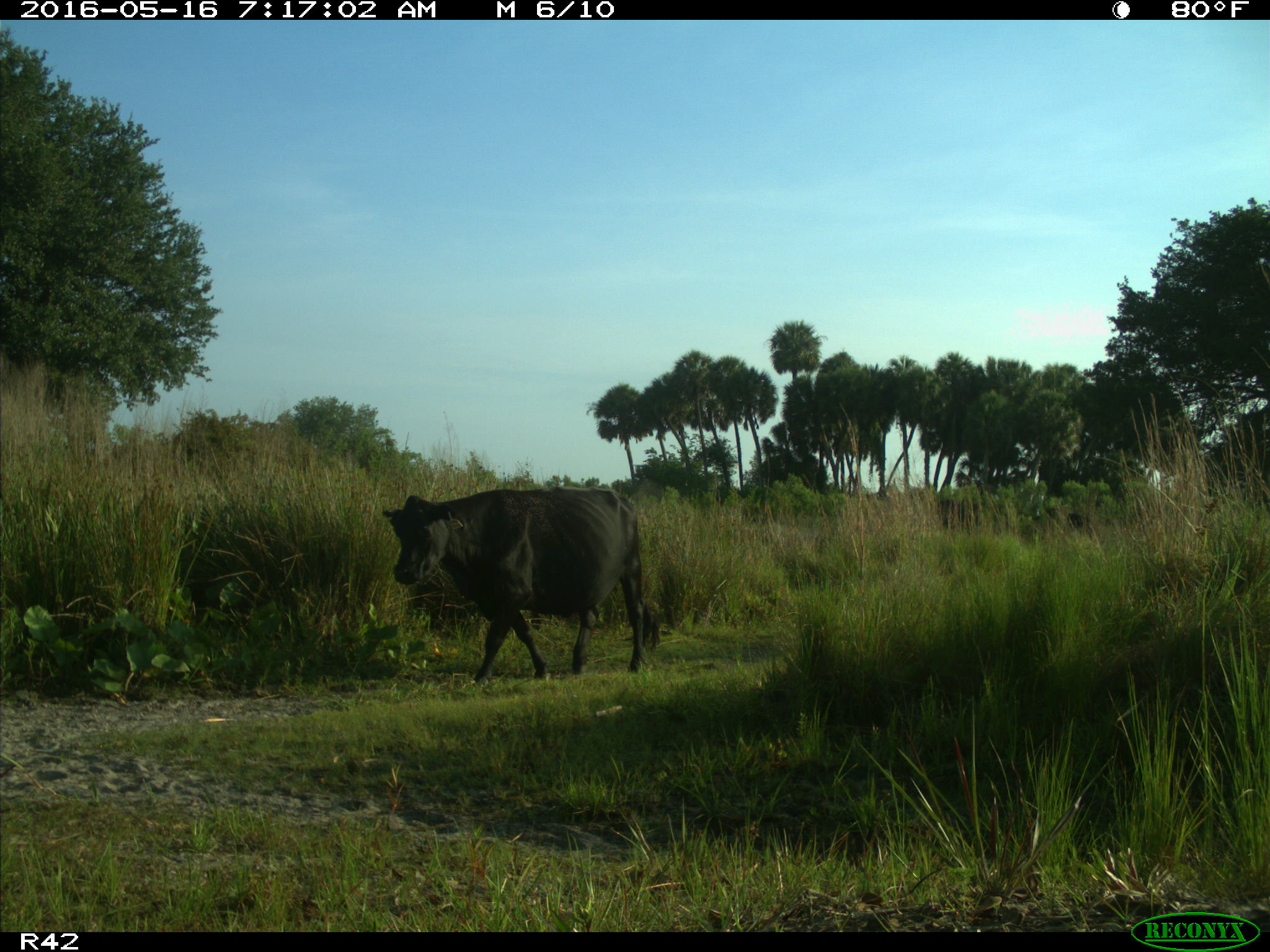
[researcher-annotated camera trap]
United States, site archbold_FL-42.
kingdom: Animalia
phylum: Chordata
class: Mammalia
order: Artiodactyla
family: Bovidae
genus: Bos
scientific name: Bos taurus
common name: domestic cow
Bos taurus (domestic cow).